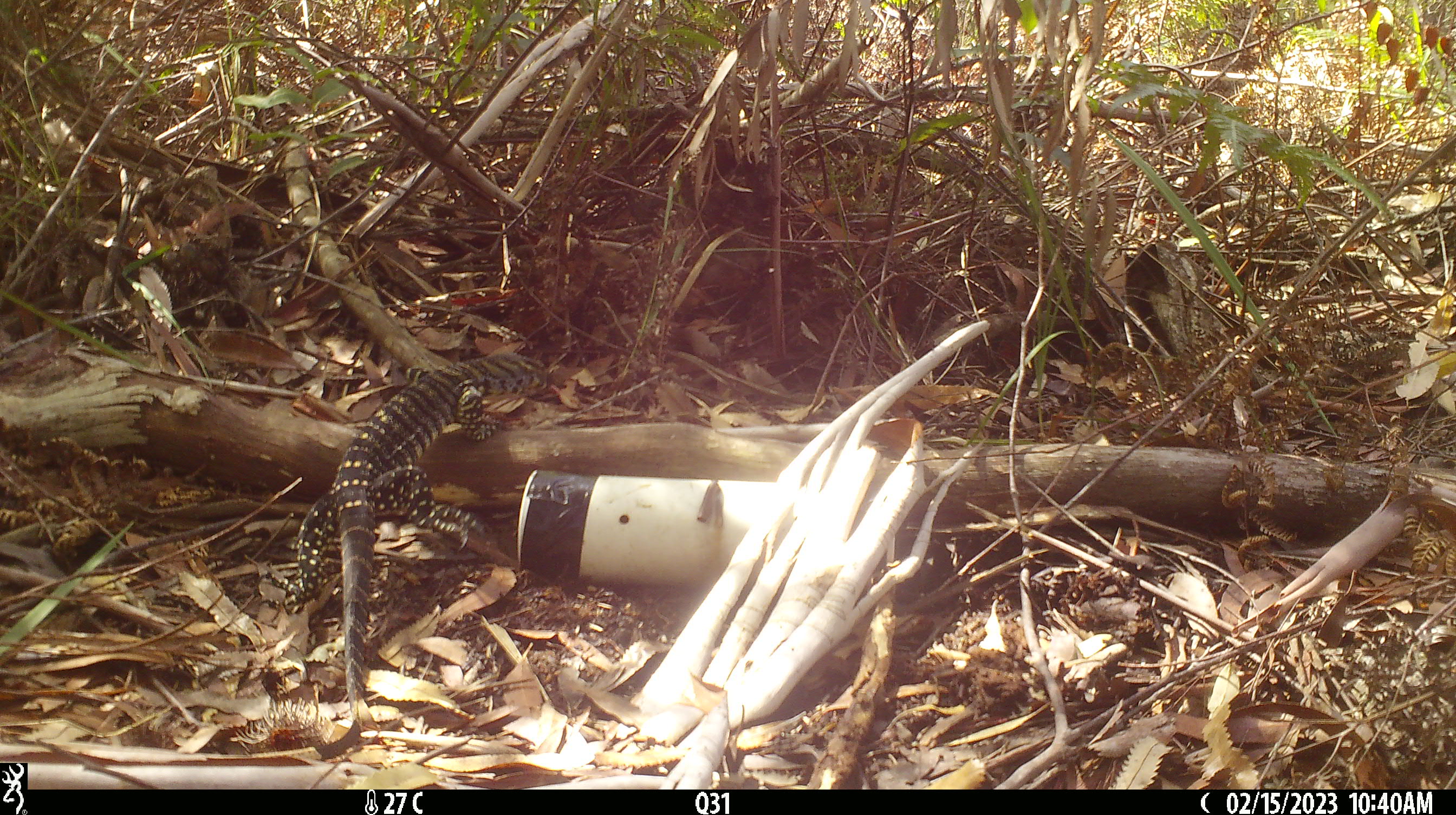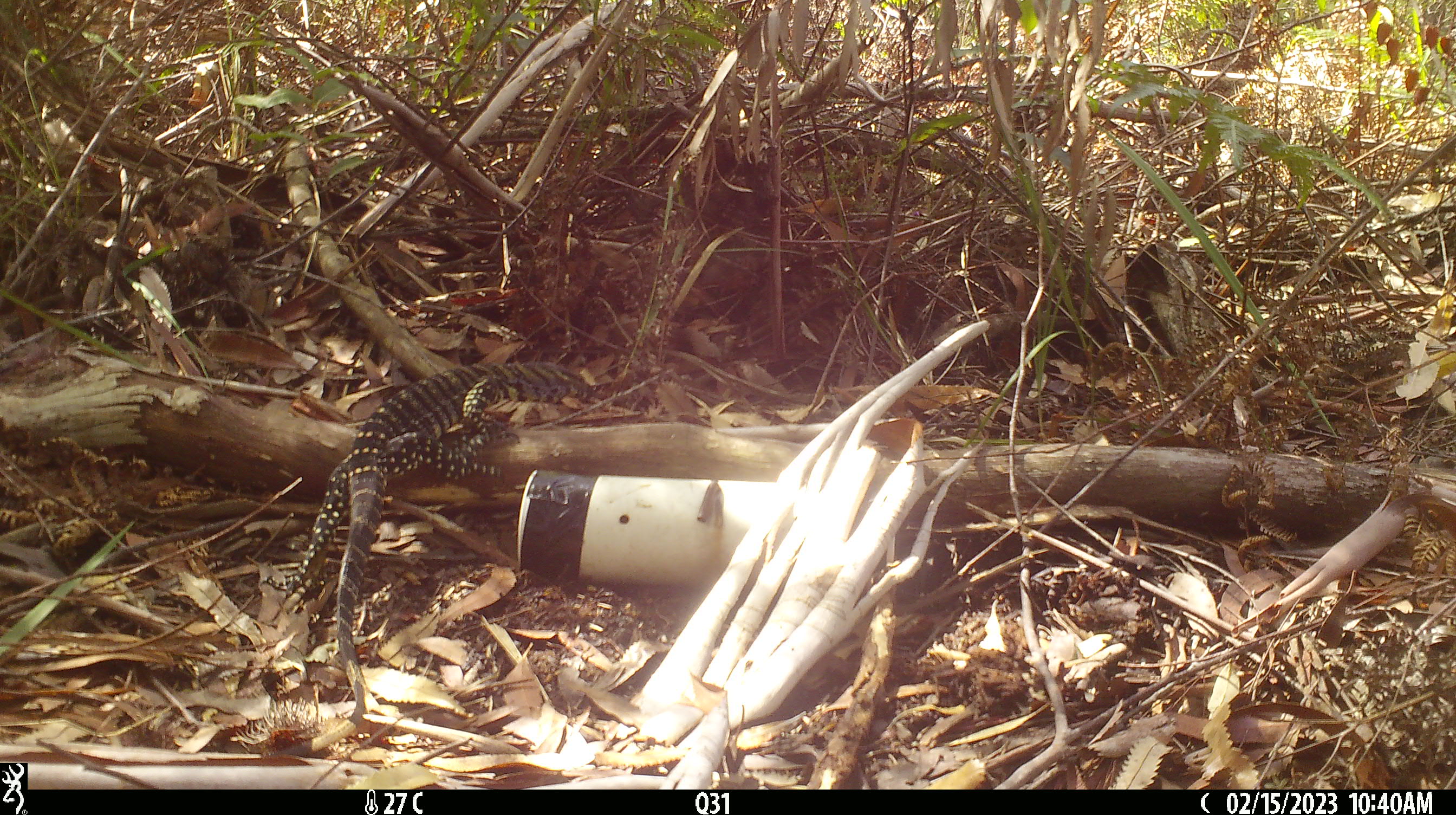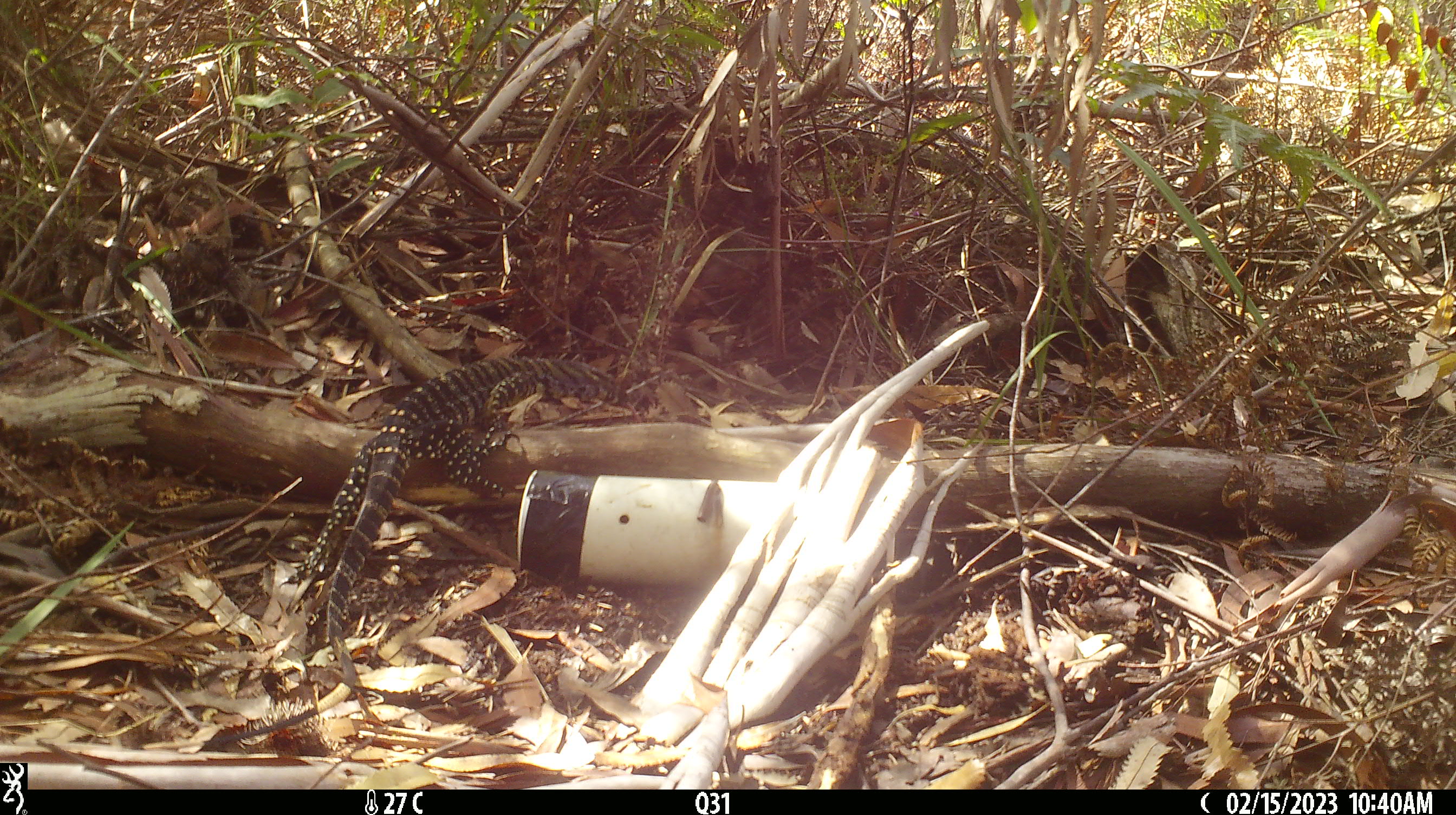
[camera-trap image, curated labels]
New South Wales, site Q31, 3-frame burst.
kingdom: Animalia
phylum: Chordata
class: Reptilia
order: Squamata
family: Varanidae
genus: Varanus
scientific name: Varanus varius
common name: lace monitor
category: goanna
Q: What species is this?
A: Goanna (lace monitor) (Varanus varius).